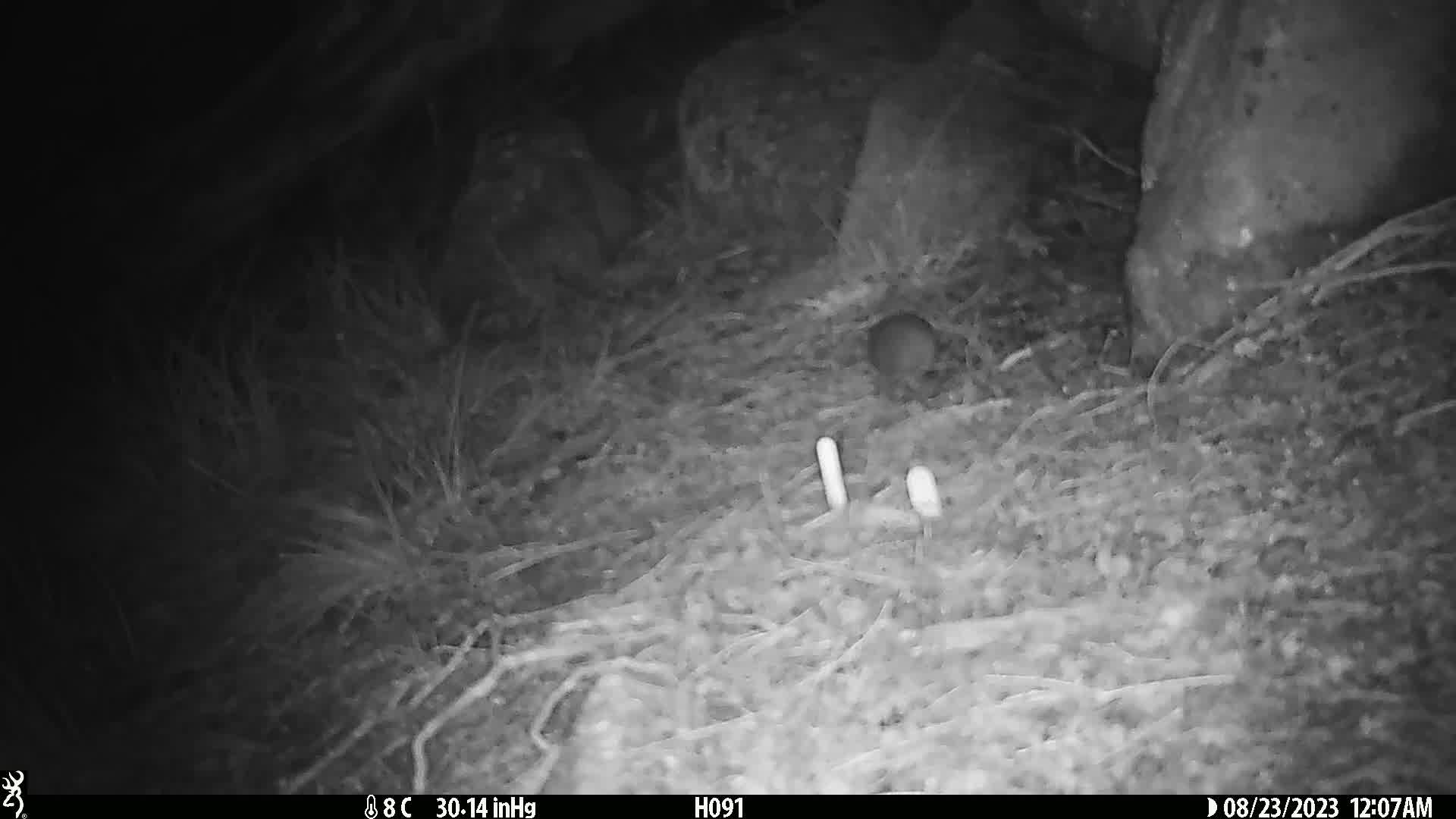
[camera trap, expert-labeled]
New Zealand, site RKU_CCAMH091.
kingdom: Animalia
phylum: Chordata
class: Mammalia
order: Rodentia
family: Muridae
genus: Rattus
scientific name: Rattus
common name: rat